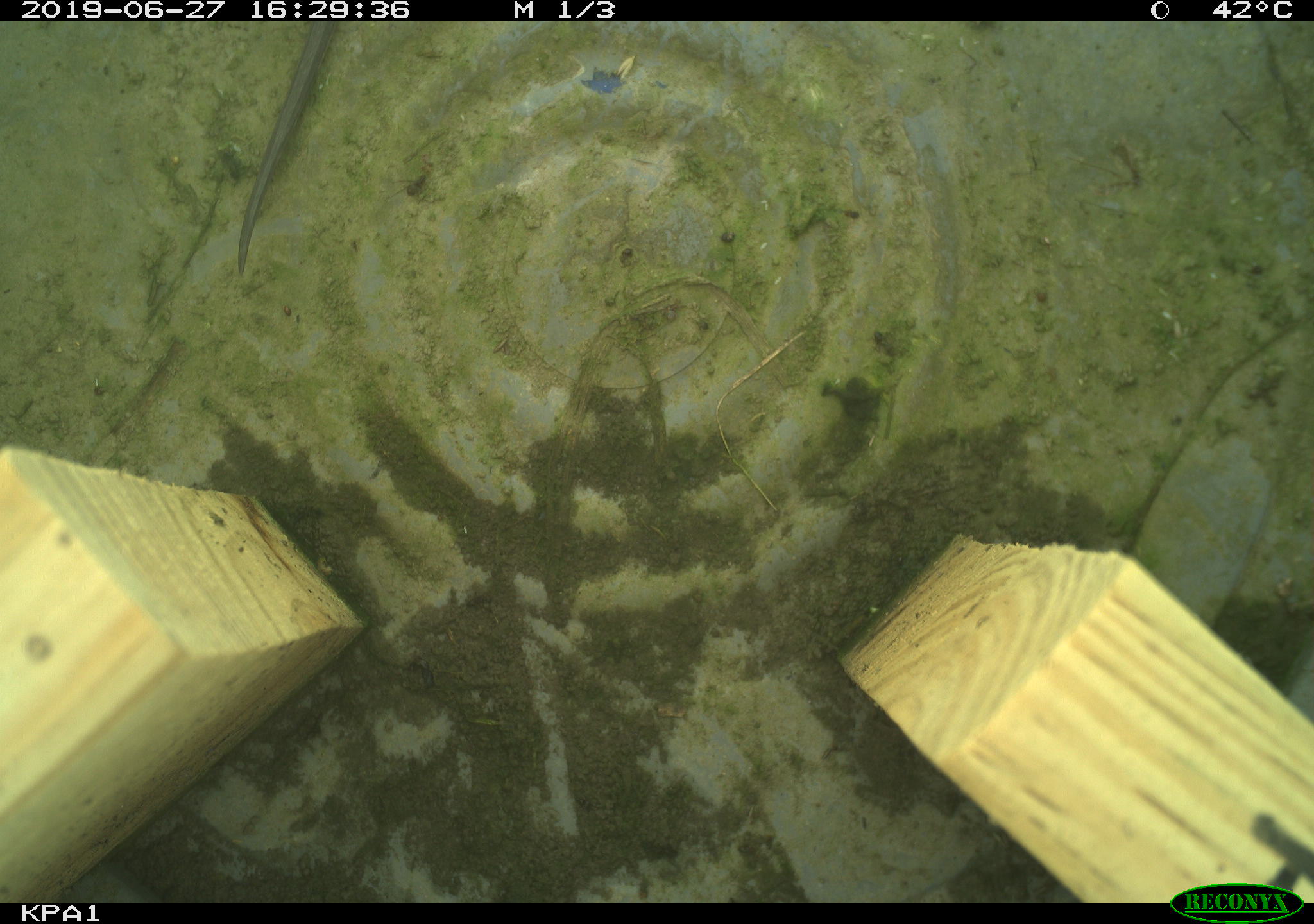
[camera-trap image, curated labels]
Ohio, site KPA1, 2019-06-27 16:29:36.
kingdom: Animalia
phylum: Chordata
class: Reptilia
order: Squamata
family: Colubridae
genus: Thamnophis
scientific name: Thamnophis sirtalis sirtalis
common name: eastern gartersnake